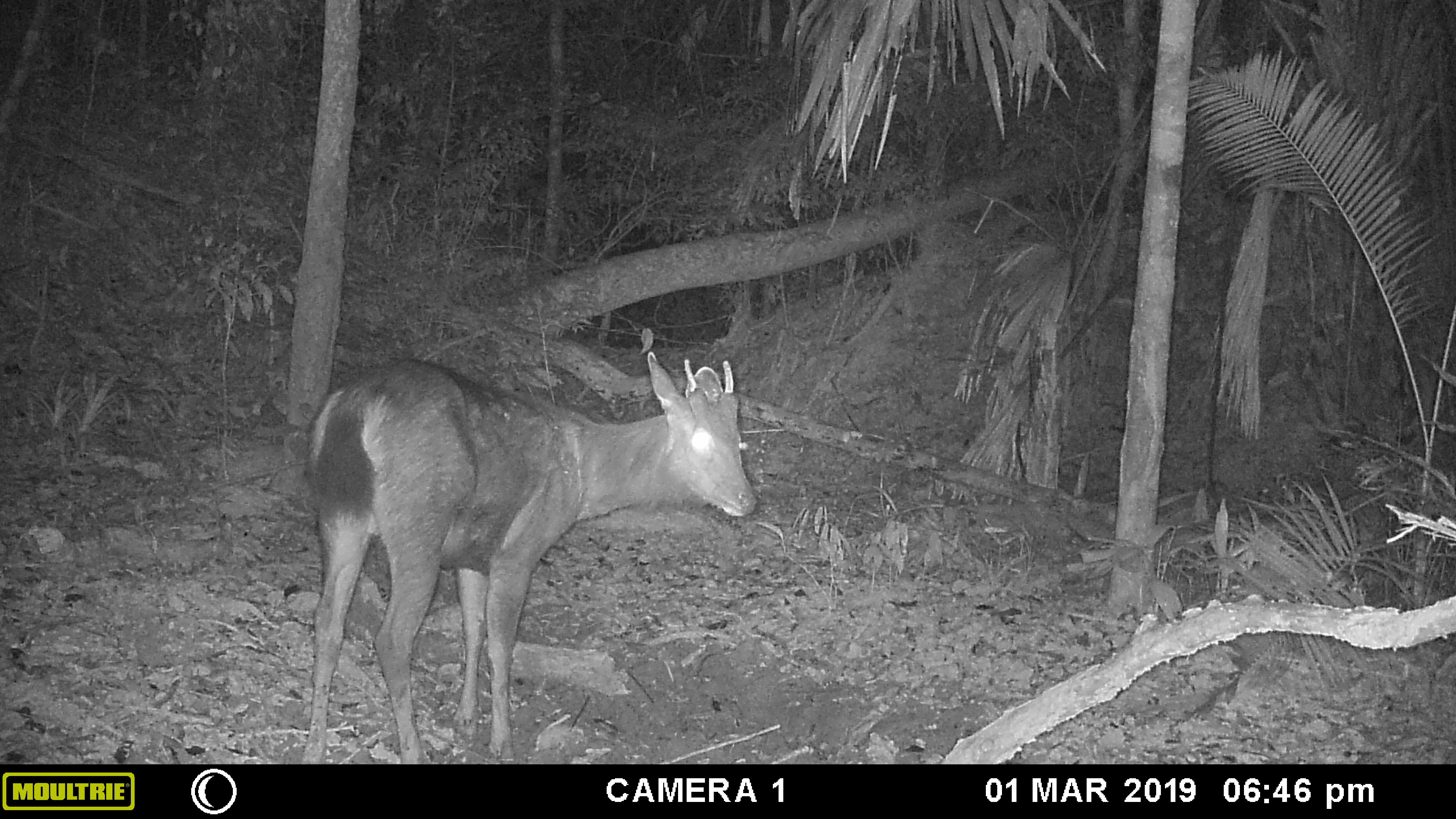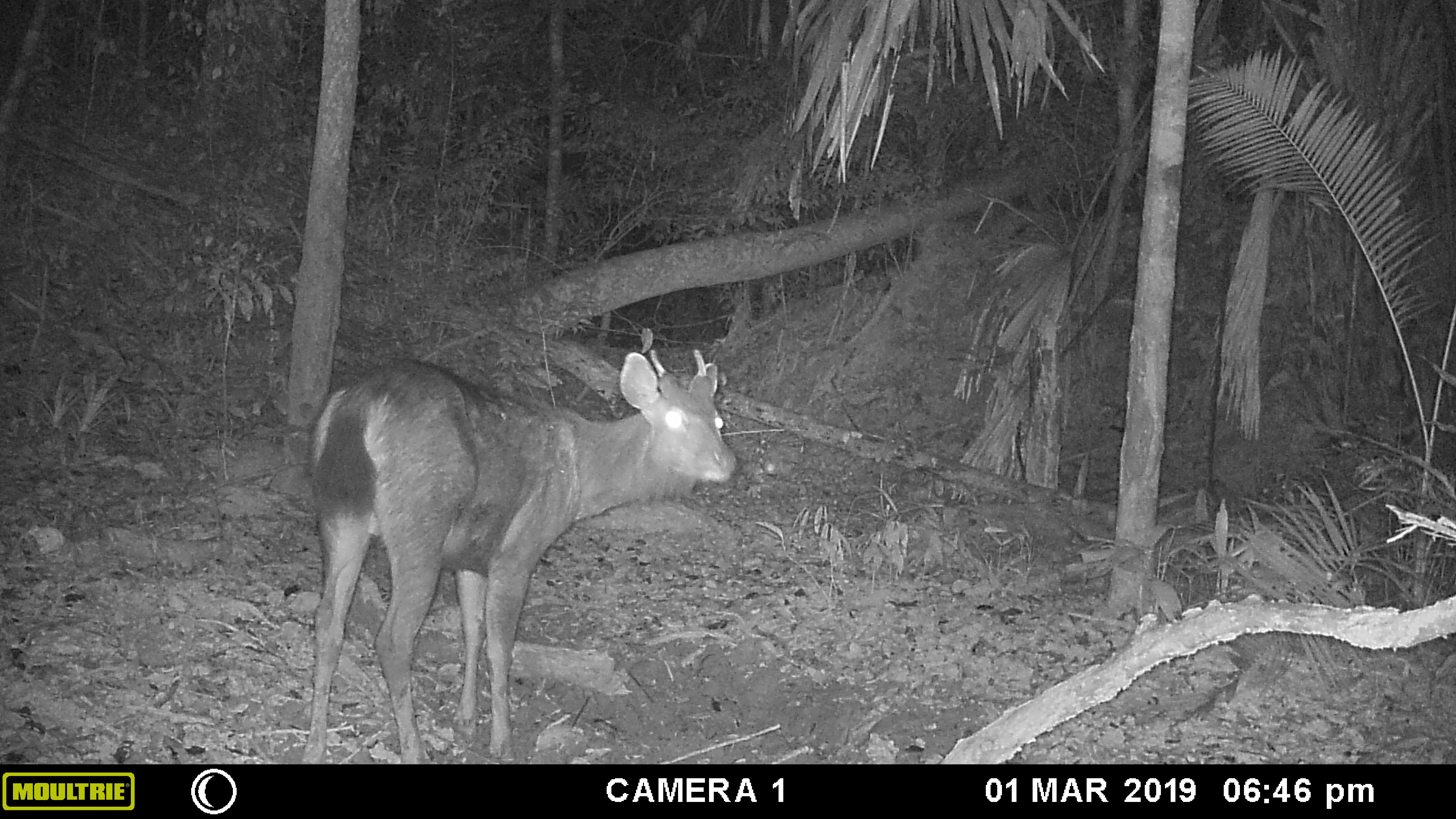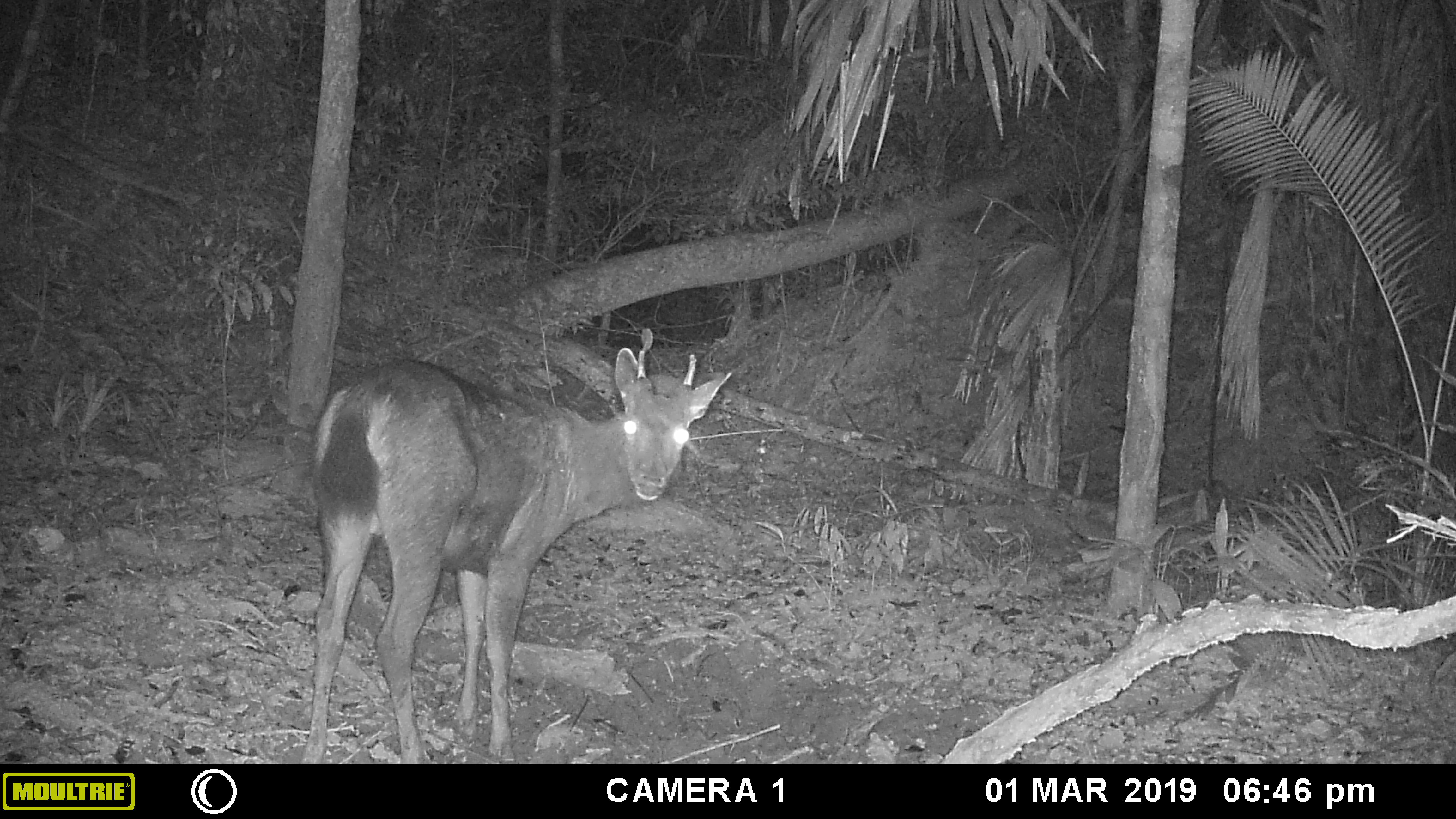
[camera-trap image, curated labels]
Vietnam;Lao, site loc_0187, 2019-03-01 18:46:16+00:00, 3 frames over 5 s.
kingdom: Animalia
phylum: Chordata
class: Mammalia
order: Artiodactyla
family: Cervidae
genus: Rusa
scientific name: Rusa unicolor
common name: sambar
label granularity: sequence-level